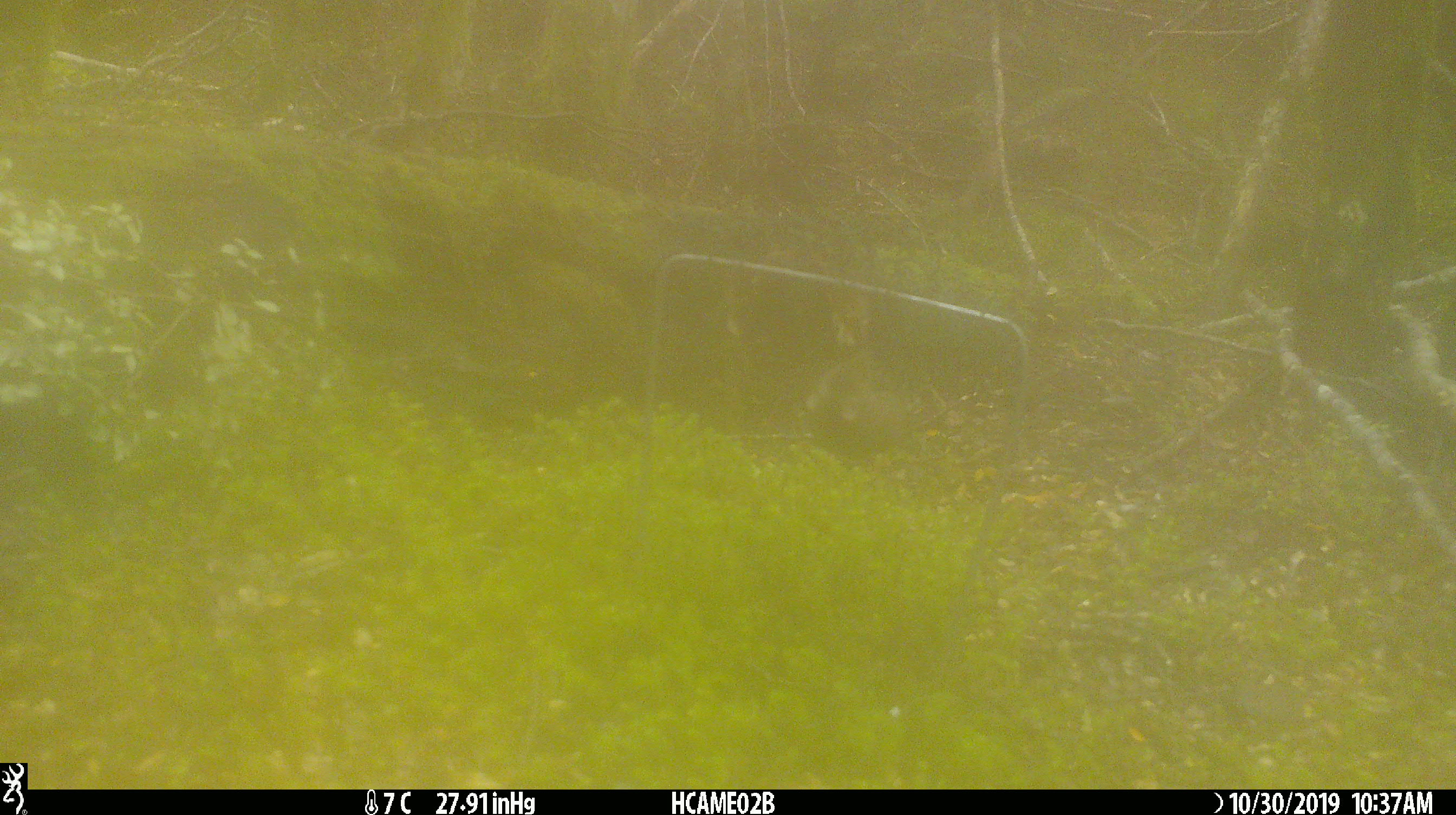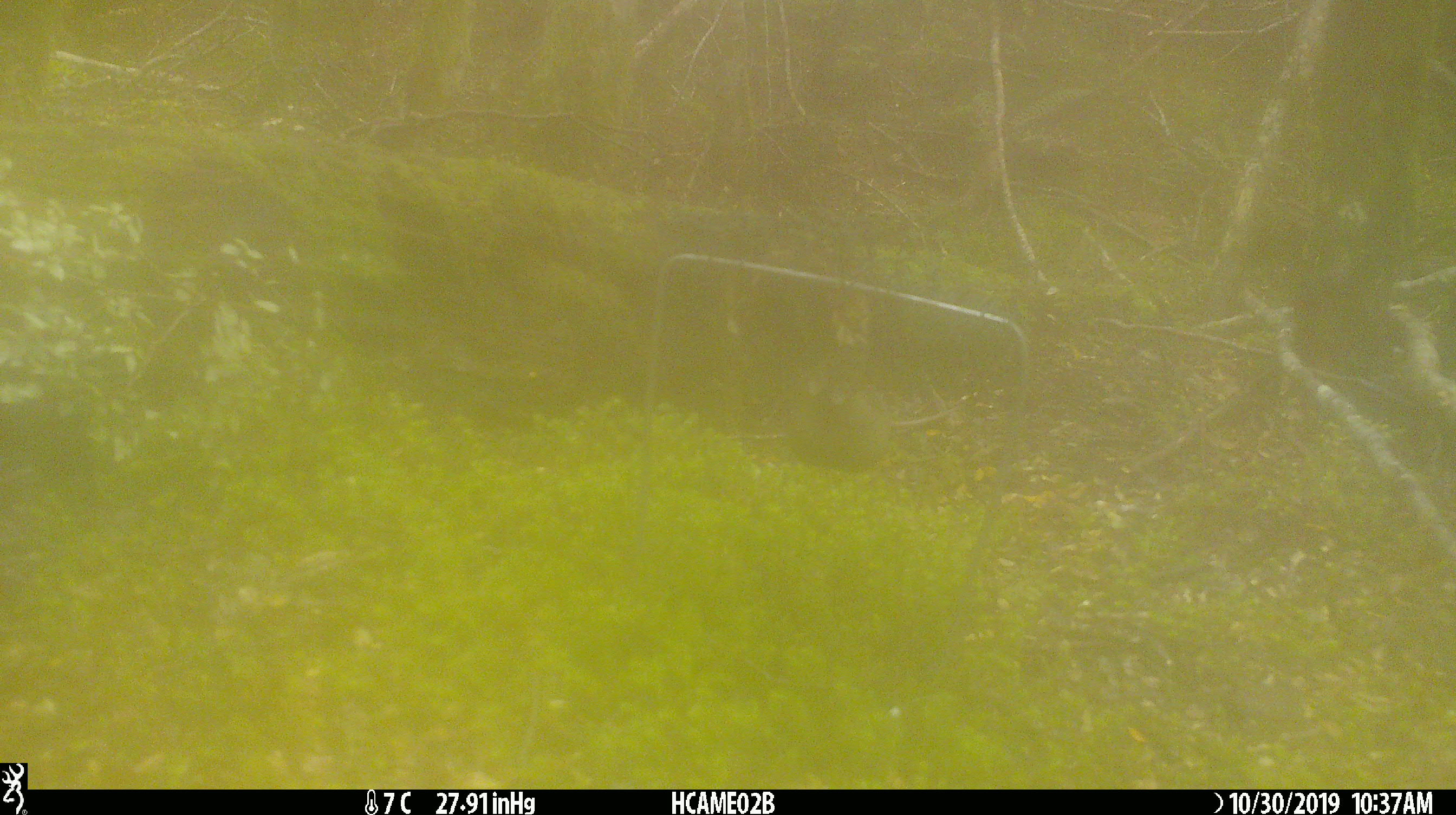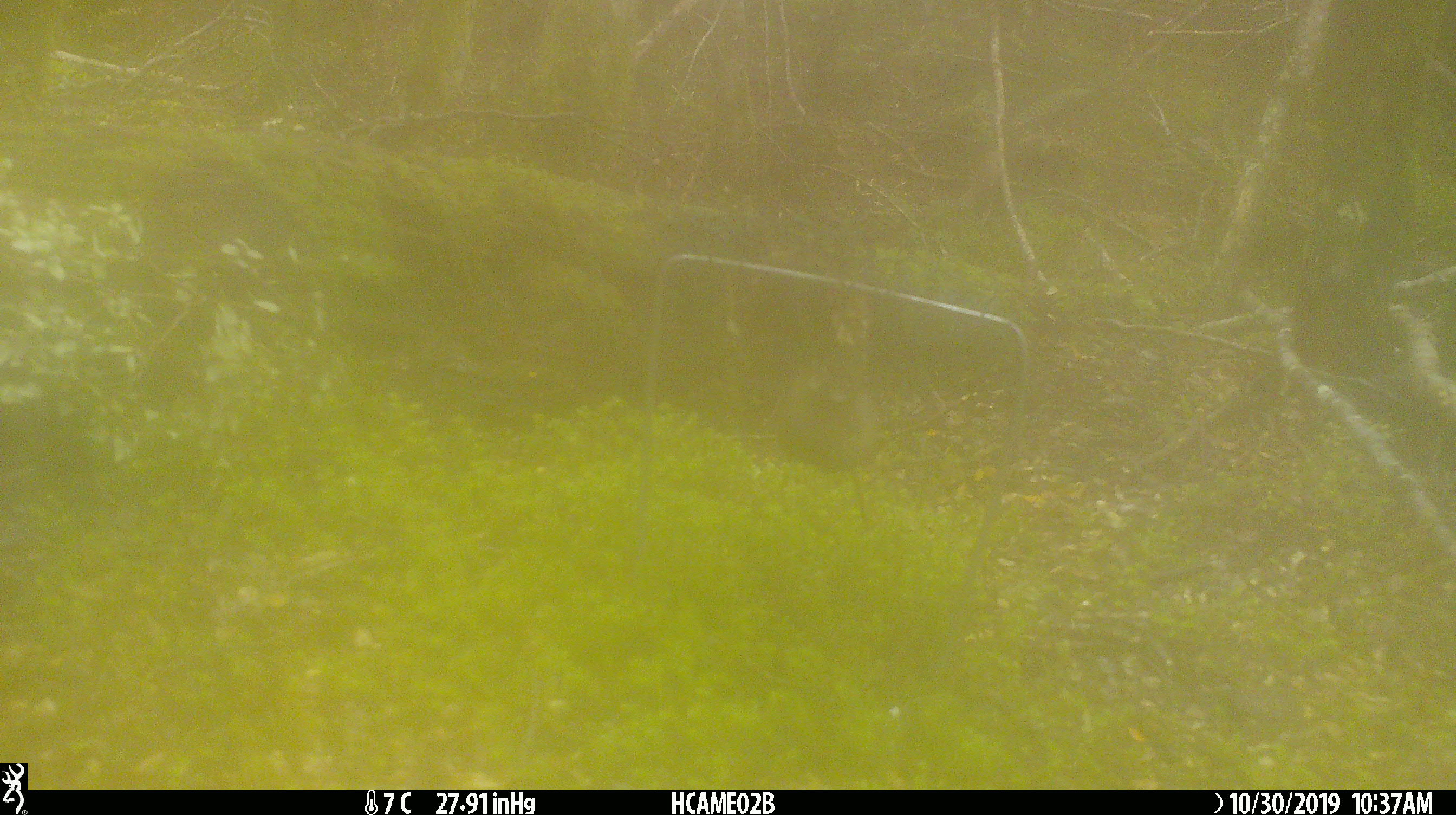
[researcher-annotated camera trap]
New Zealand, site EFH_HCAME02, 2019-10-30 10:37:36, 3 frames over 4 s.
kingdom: Animalia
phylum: Chordata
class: Mammalia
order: Rodentia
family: Muridae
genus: Mus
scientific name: Mus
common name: mouse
Mouse (Mus).